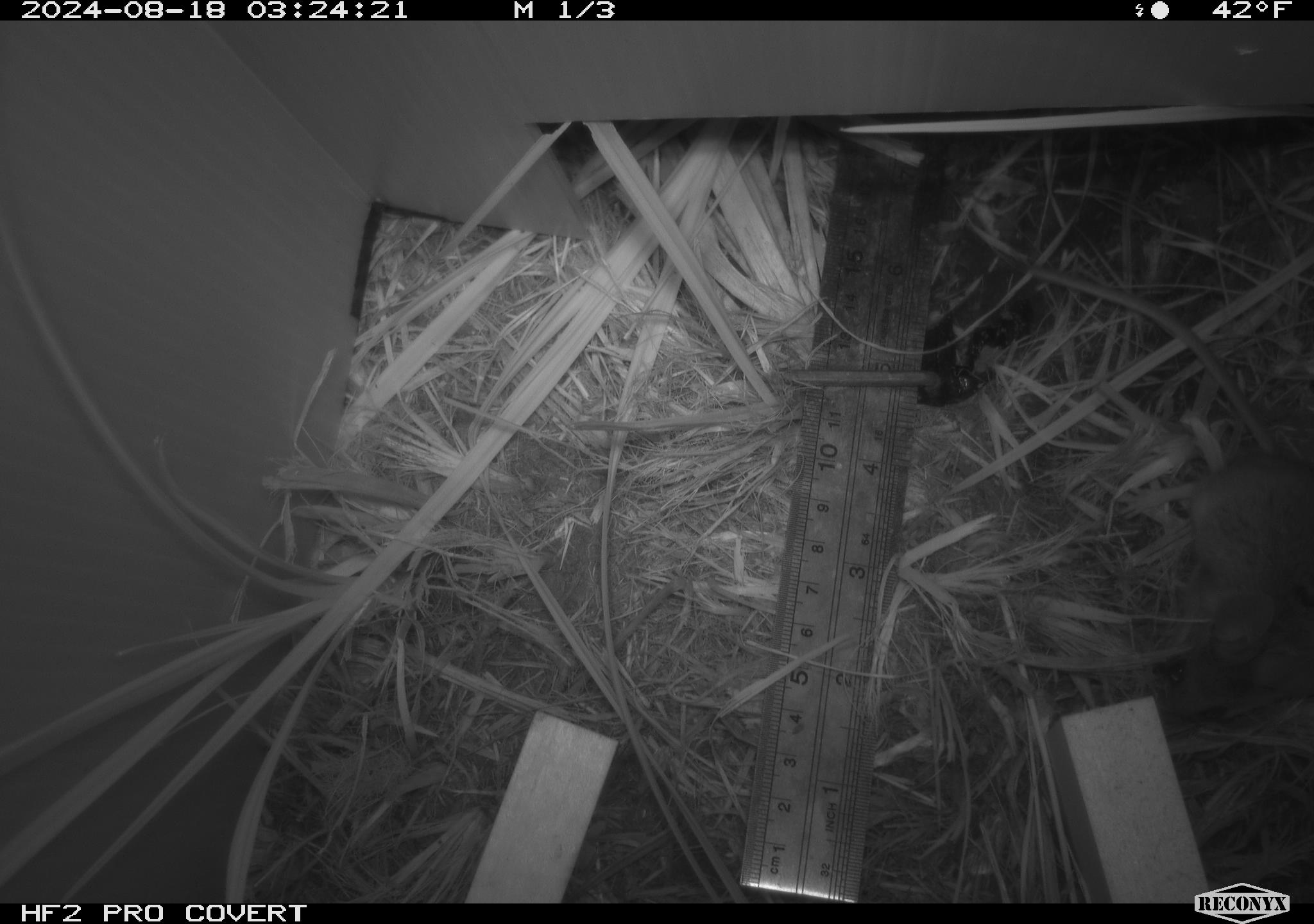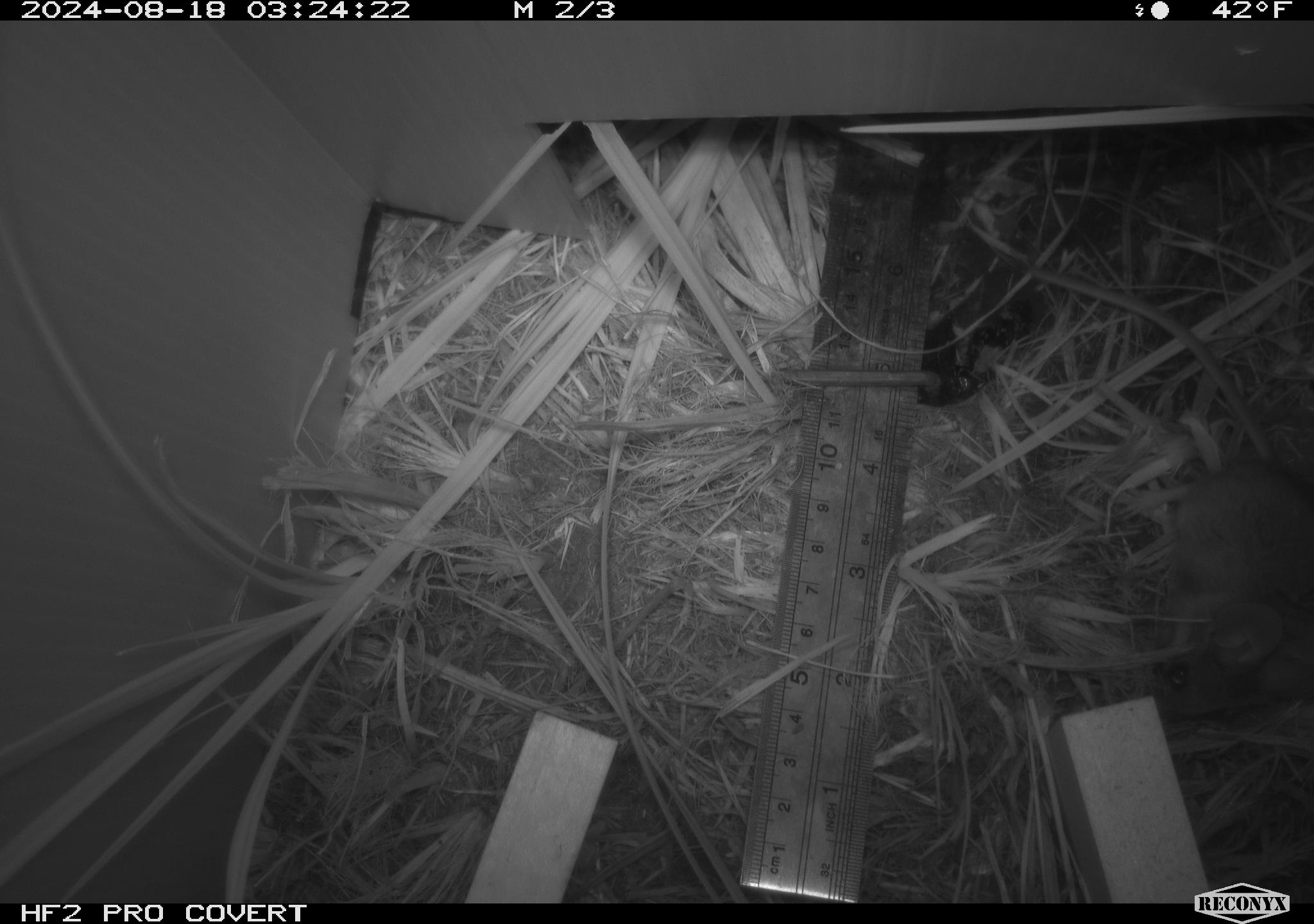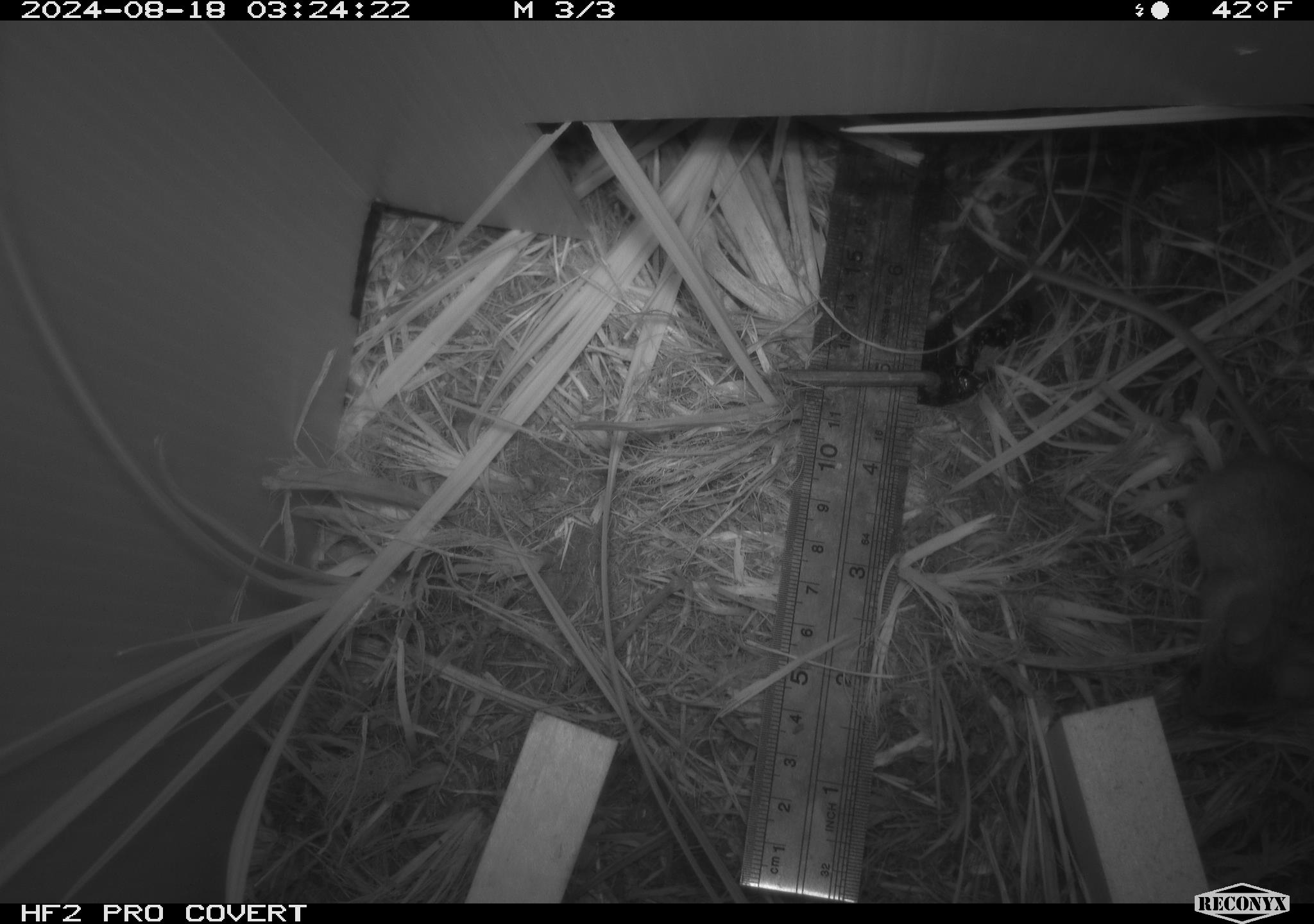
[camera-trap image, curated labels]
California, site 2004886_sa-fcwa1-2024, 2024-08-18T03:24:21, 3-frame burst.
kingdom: Animalia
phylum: Chordata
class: Mammalia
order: Rodentia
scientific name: Rodentia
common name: mouse species